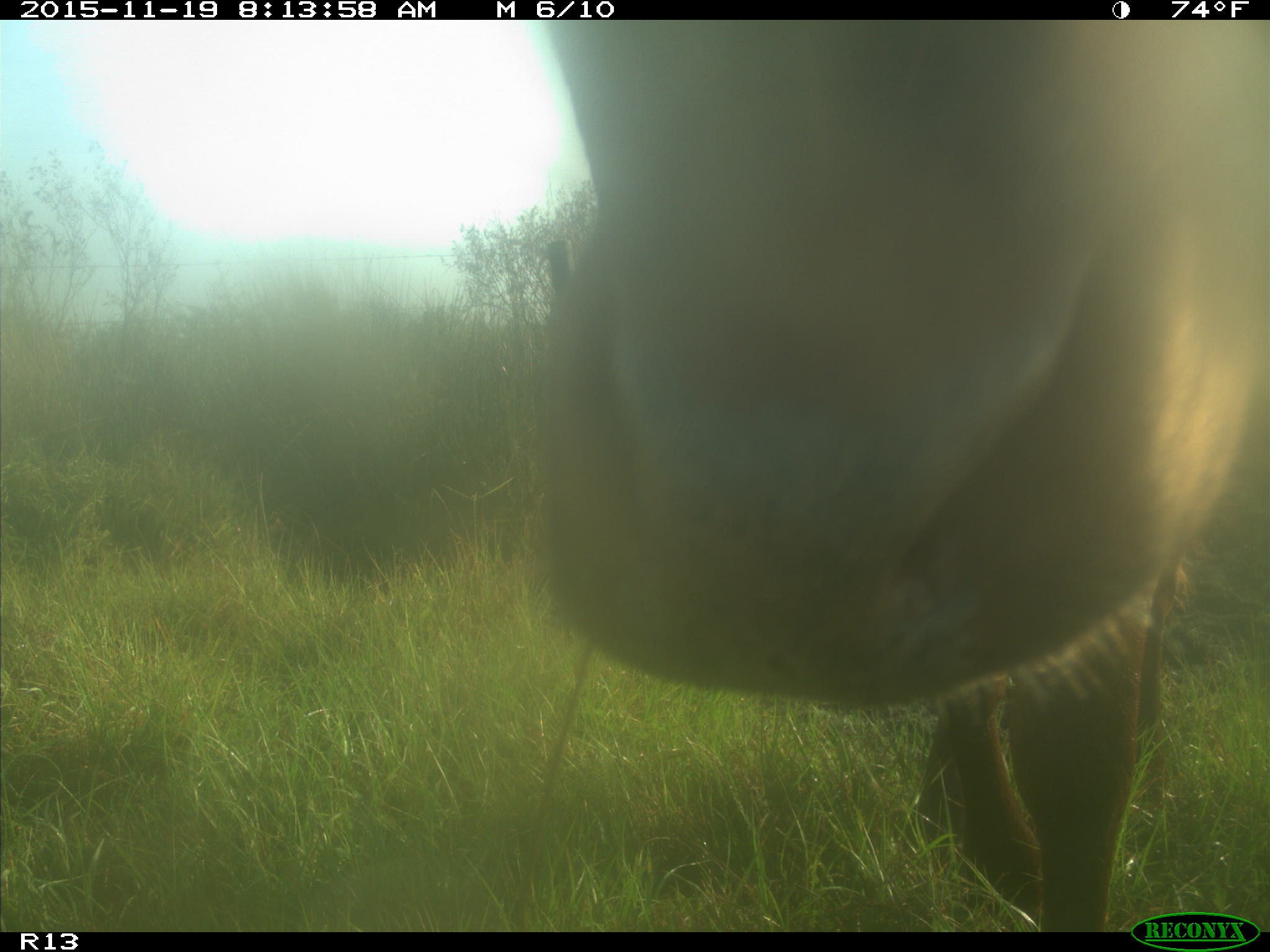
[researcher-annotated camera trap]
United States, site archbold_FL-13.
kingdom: Animalia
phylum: Chordata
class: Mammalia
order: Artiodactyla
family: Bovidae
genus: Bos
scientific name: Bos taurus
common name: domestic cow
Bos taurus (domestic cow).